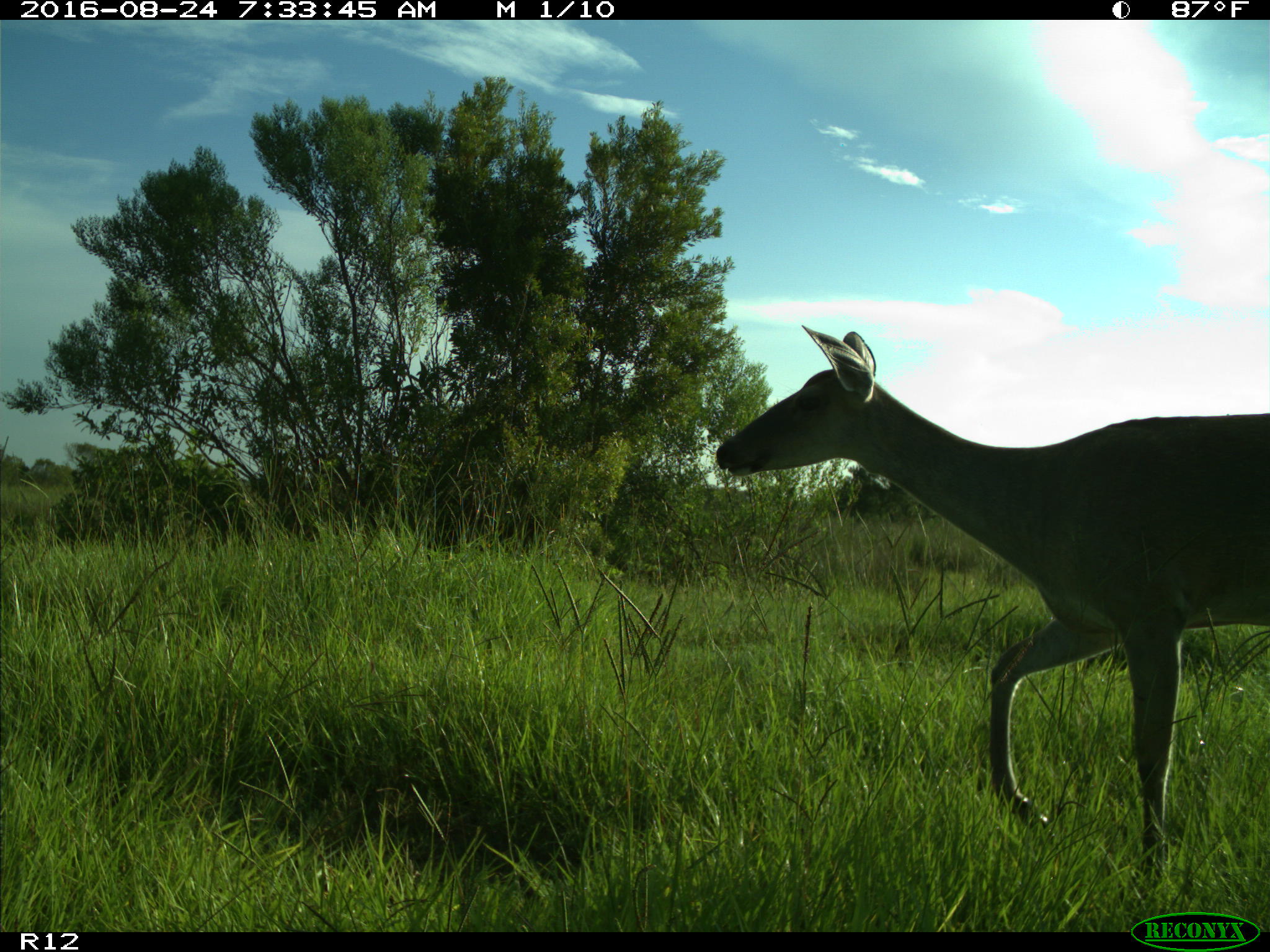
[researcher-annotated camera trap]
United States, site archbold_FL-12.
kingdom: Animalia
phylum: Chordata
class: Mammalia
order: Artiodactyla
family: Cervidae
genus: Odocoileus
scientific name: Odocoileus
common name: deer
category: unidentified deer